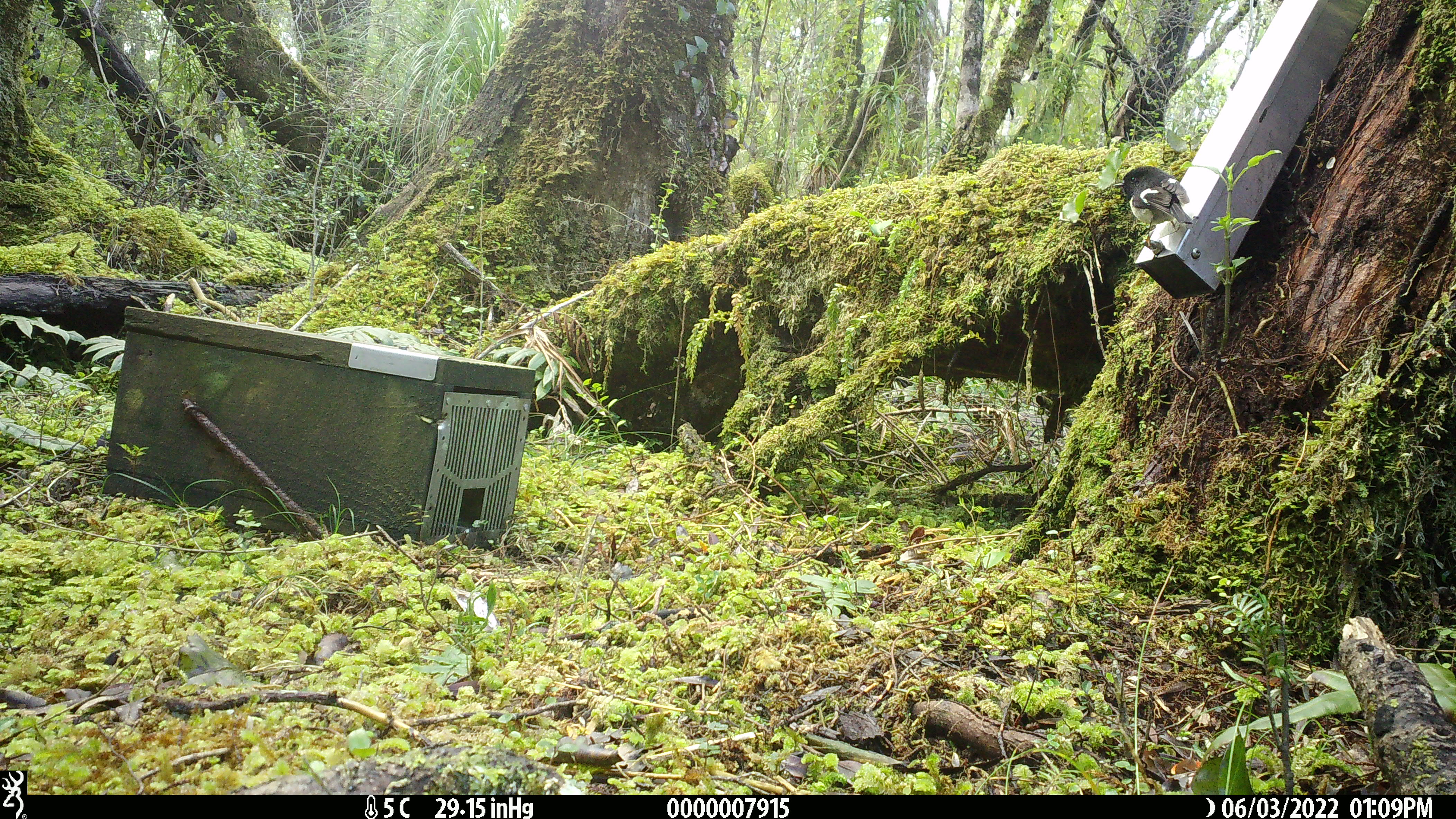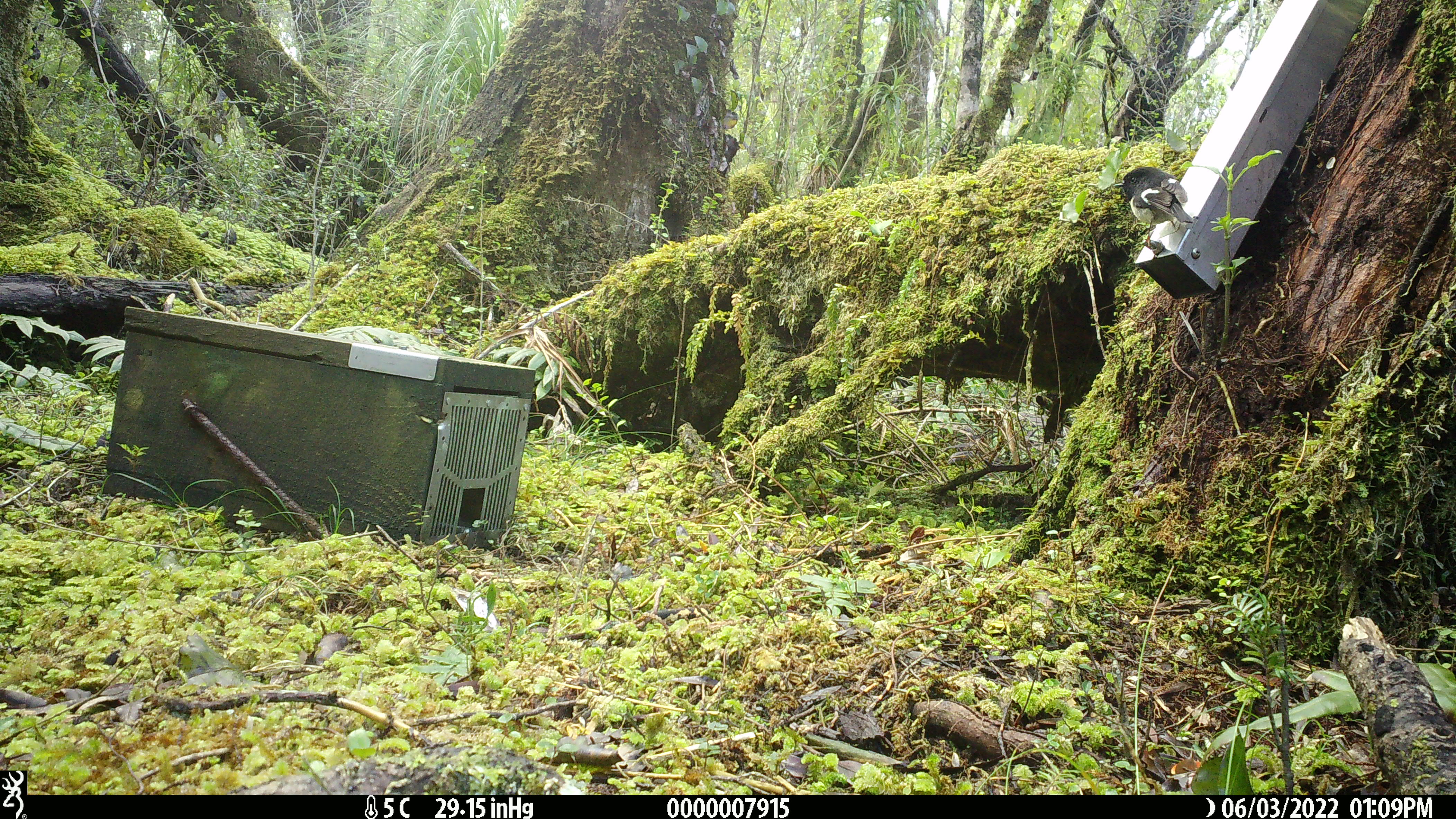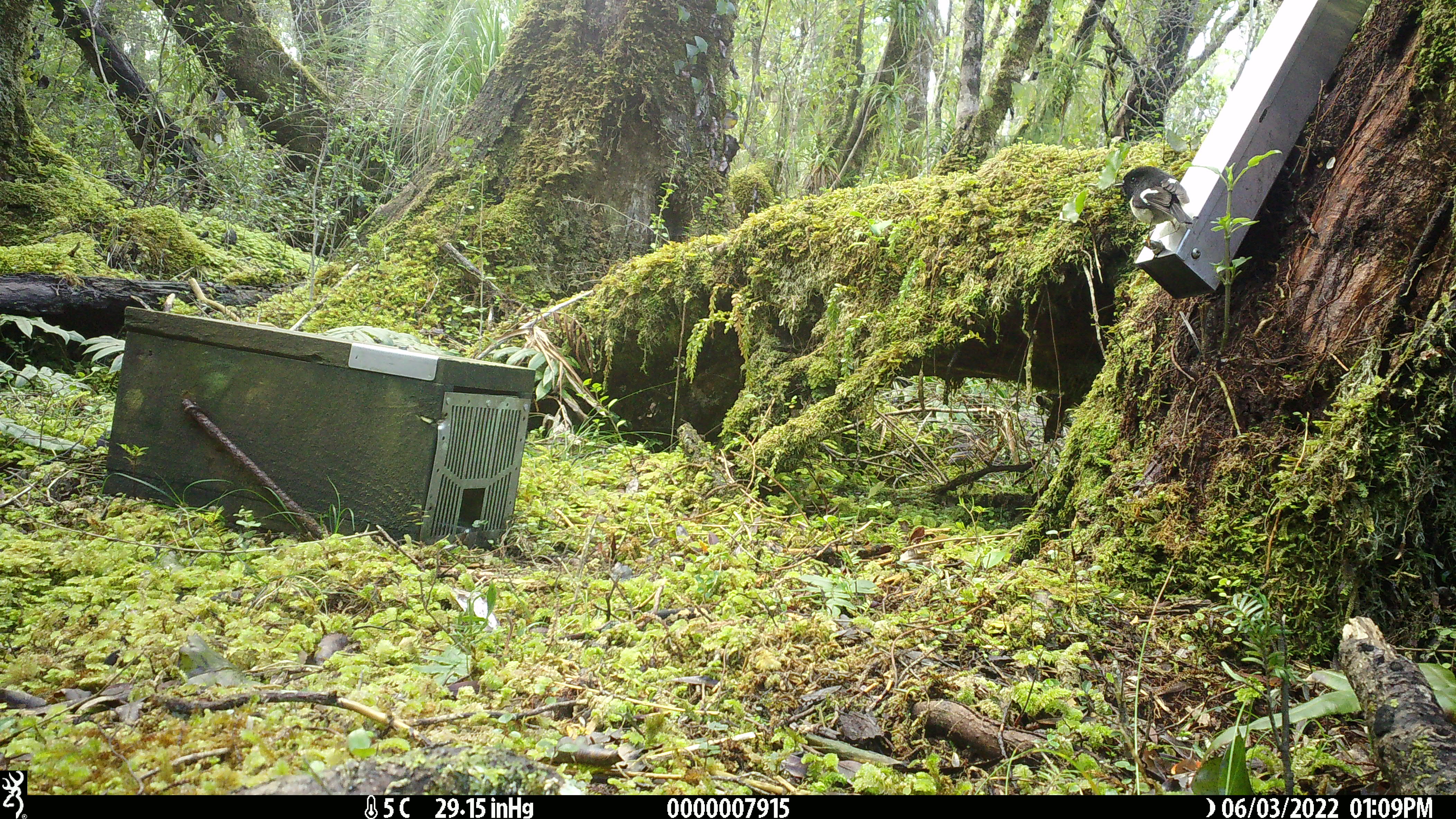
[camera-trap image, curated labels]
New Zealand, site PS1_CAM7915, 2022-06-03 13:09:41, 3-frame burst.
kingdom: Animalia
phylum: Chordata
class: Aves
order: Passeriformes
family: Petroicidae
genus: Petroica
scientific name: Petroica macrocephala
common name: tomtit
Tomtit (Petroica macrocephala).